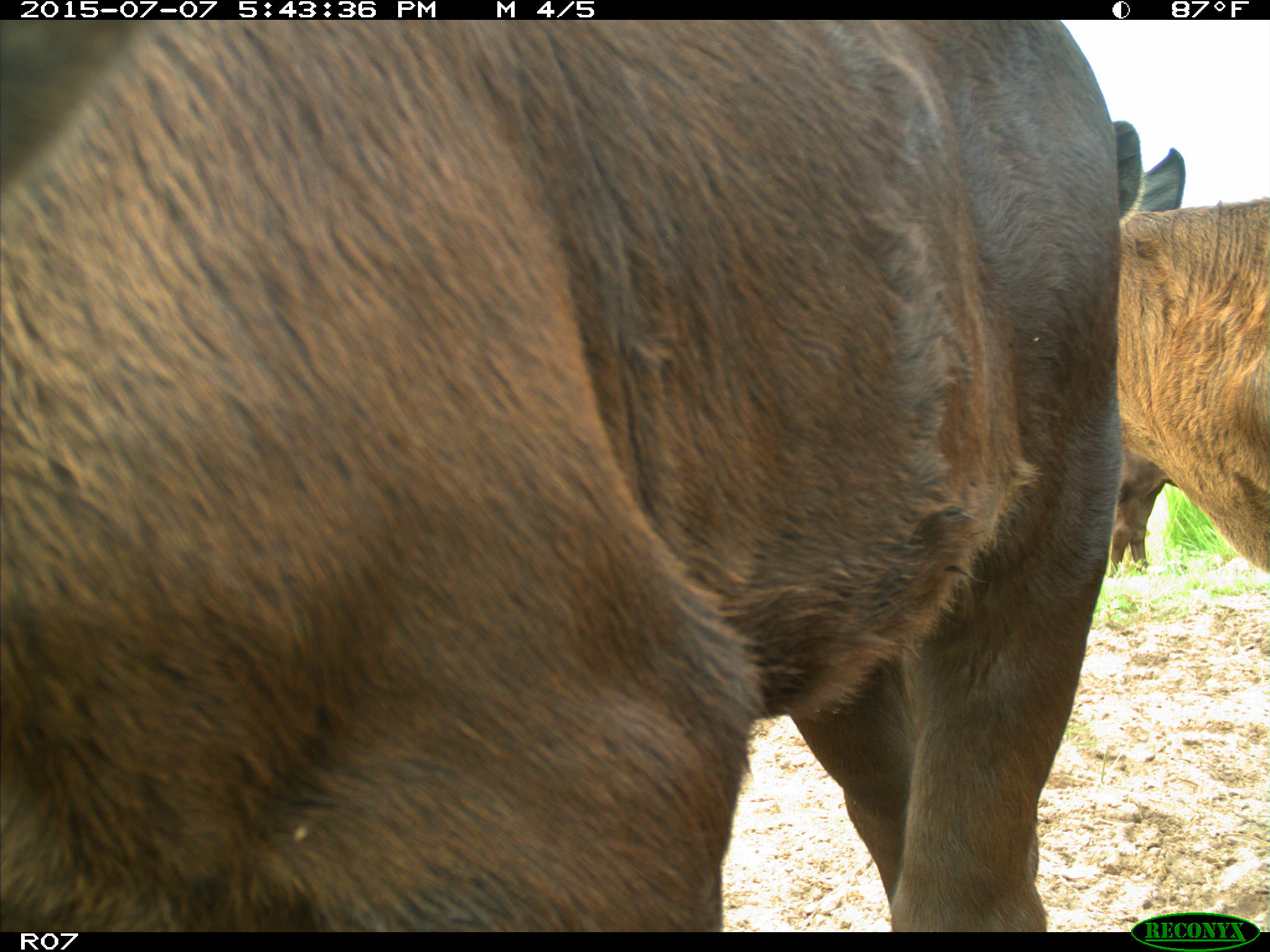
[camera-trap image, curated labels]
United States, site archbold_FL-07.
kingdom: Animalia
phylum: Chordata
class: Mammalia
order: Artiodactyla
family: Bovidae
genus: Bos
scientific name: Bos taurus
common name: domestic cow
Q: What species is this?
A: Bos taurus (domestic cow).